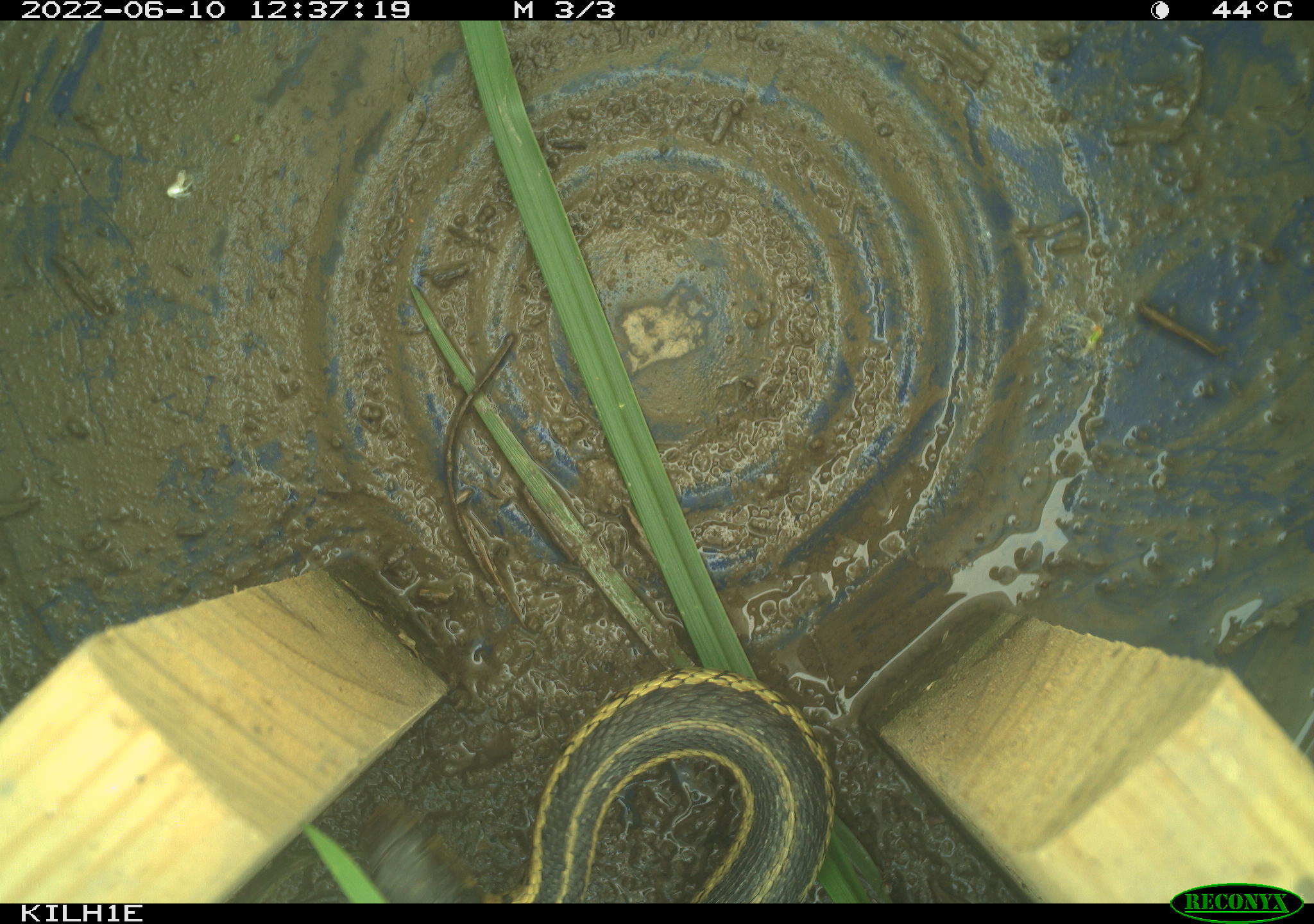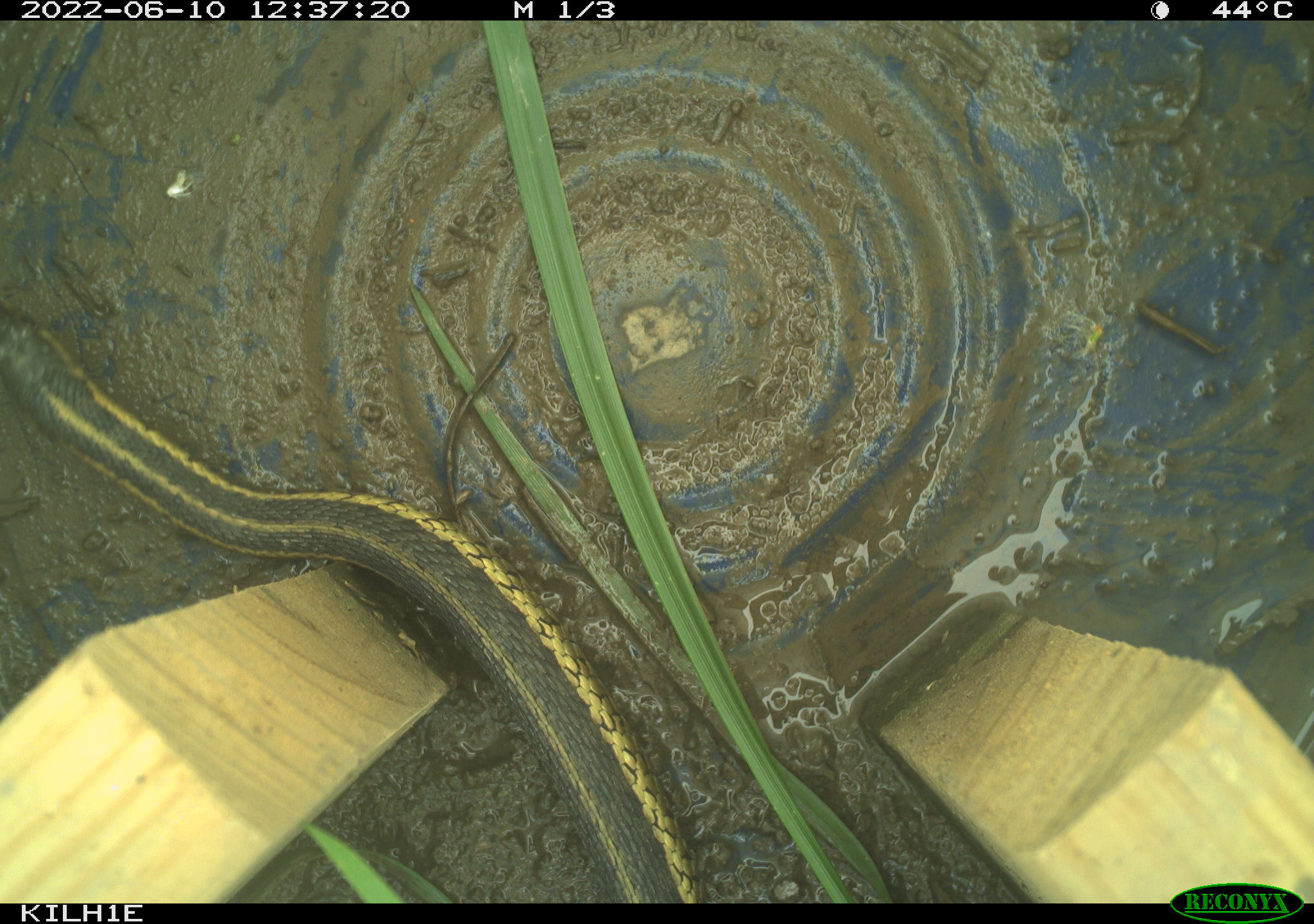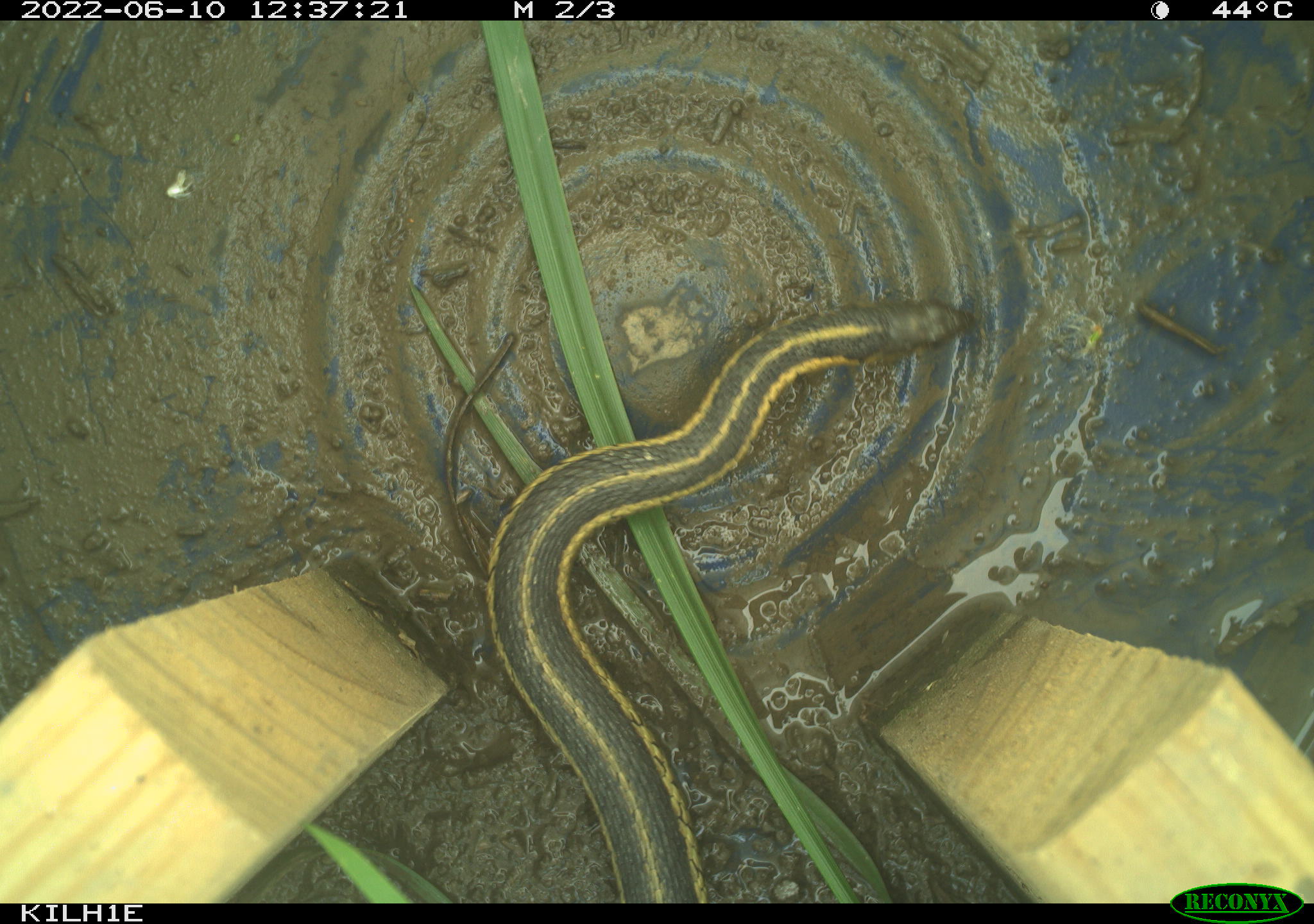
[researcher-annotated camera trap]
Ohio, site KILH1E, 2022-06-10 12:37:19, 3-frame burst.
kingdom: Animalia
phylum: Chordata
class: Reptilia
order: Squamata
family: Colubridae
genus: Thamnophis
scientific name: Thamnophis sirtalis sirtalis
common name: eastern gartersnake